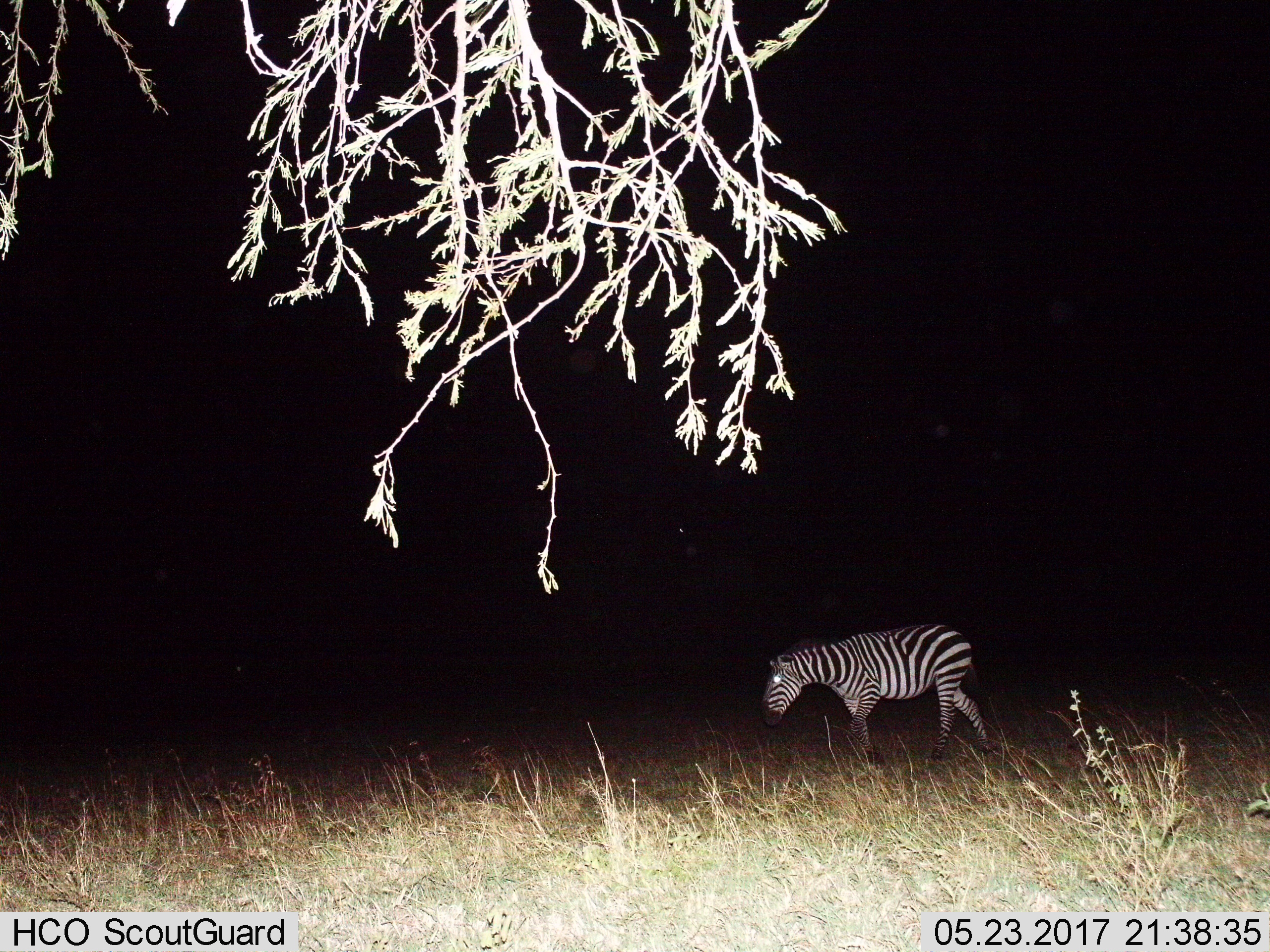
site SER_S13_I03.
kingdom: Animalia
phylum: Chordata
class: Mammalia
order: Perissodactyla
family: Equidae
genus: Equus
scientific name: Equus quagga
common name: plains zebra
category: zebraplains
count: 1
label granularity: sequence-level